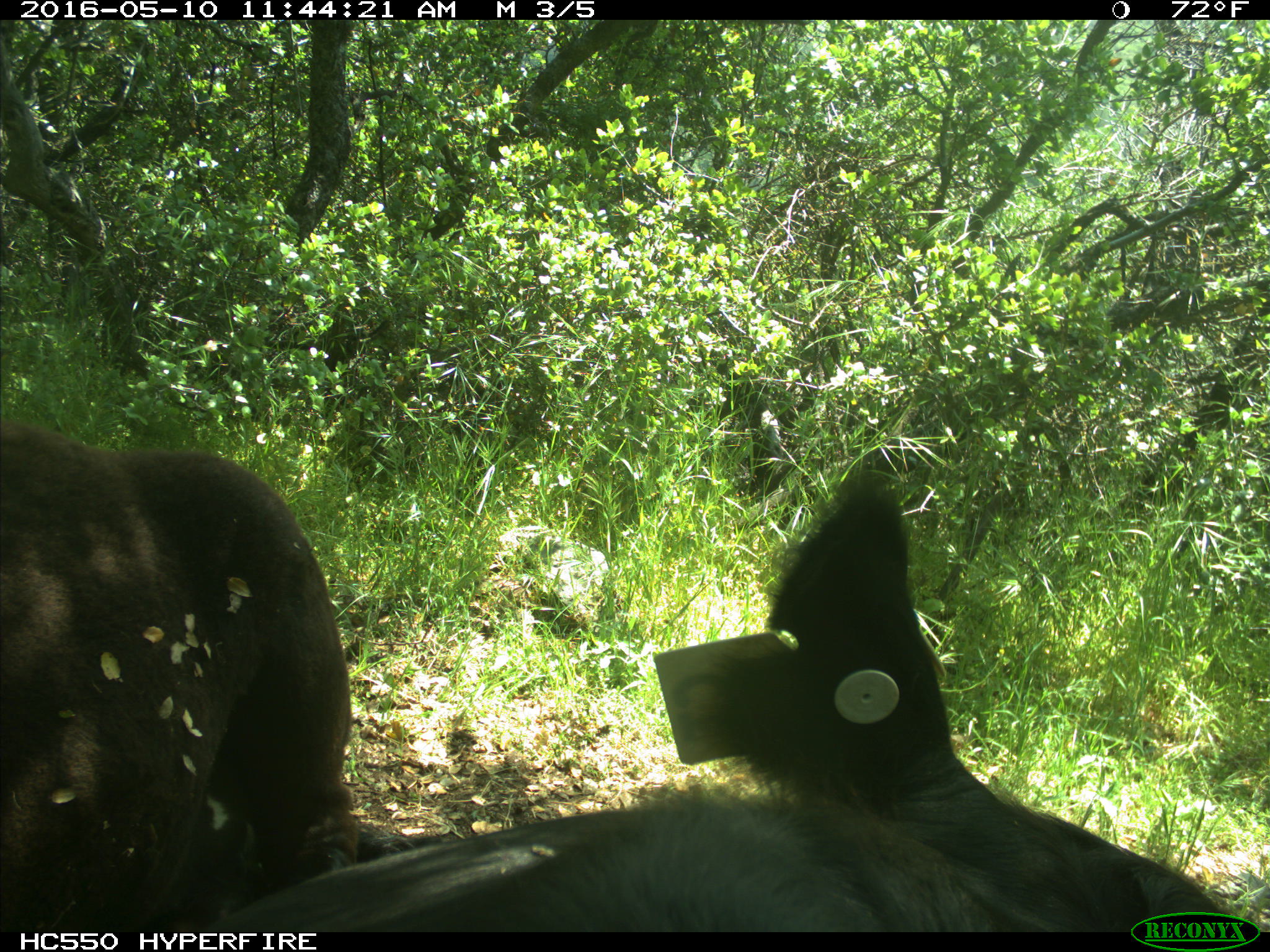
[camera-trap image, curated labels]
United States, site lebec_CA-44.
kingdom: Animalia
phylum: Chordata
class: Mammalia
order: Artiodactyla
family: Bovidae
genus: Bos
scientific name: Bos taurus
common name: domestic cow